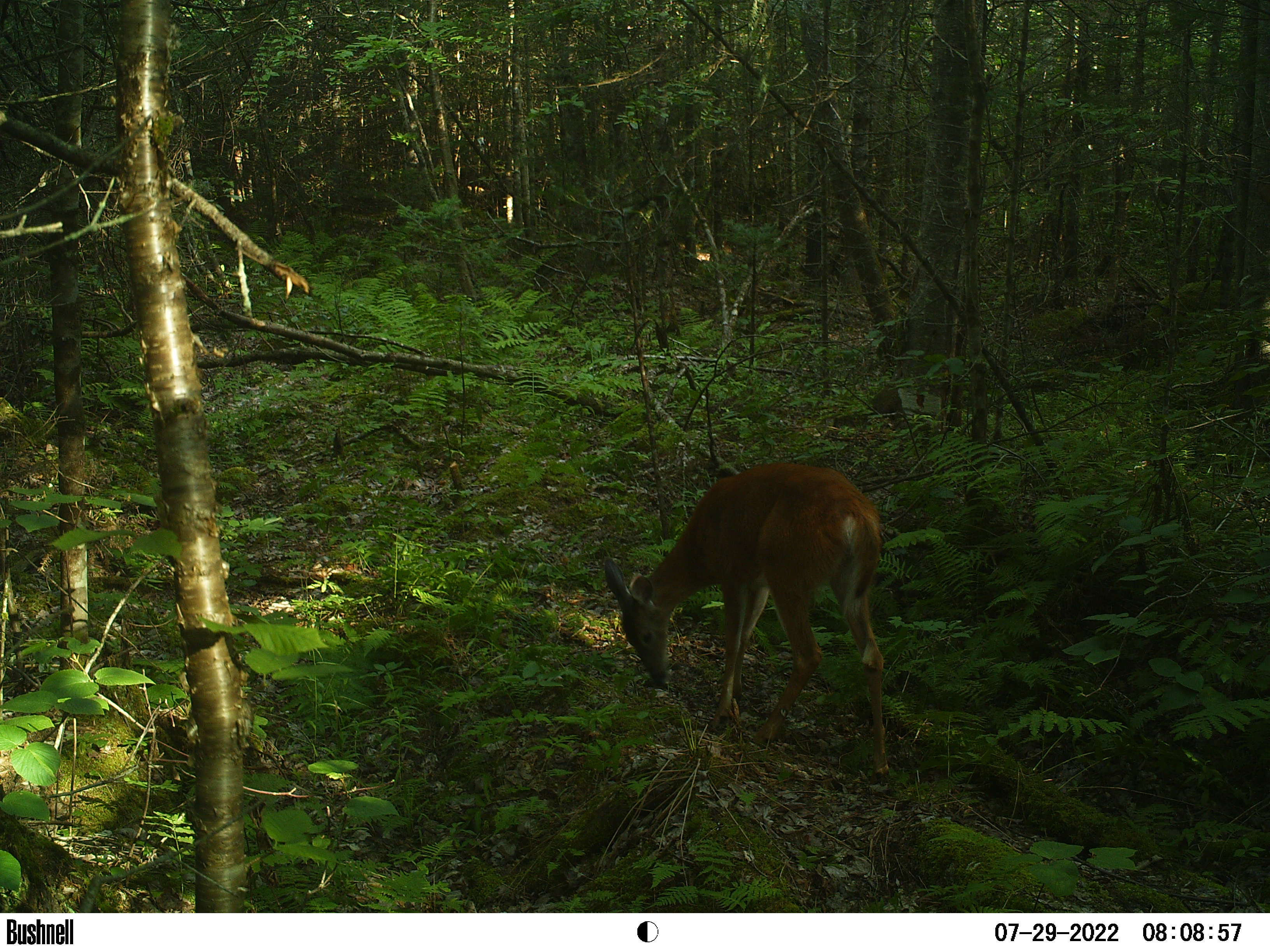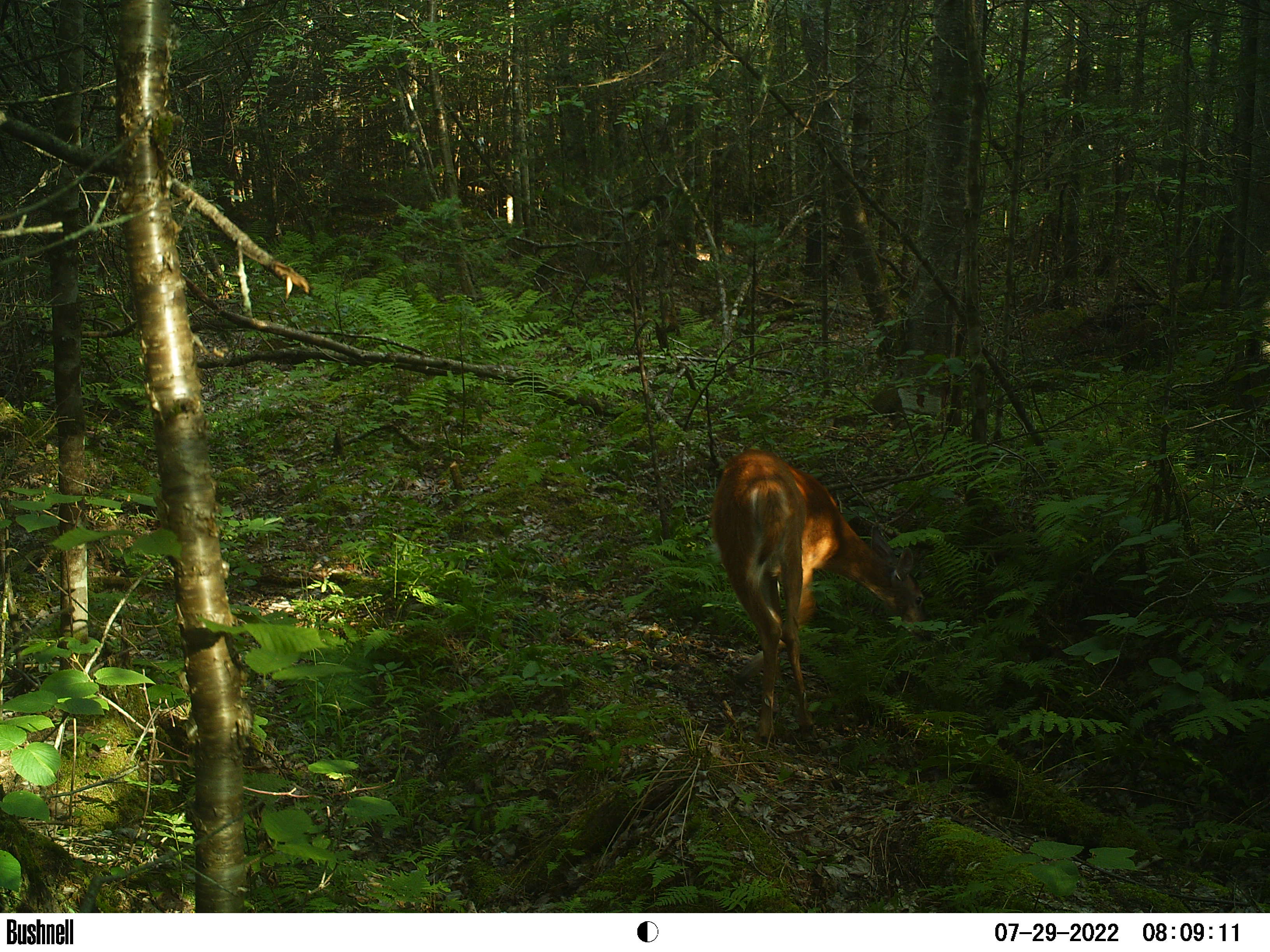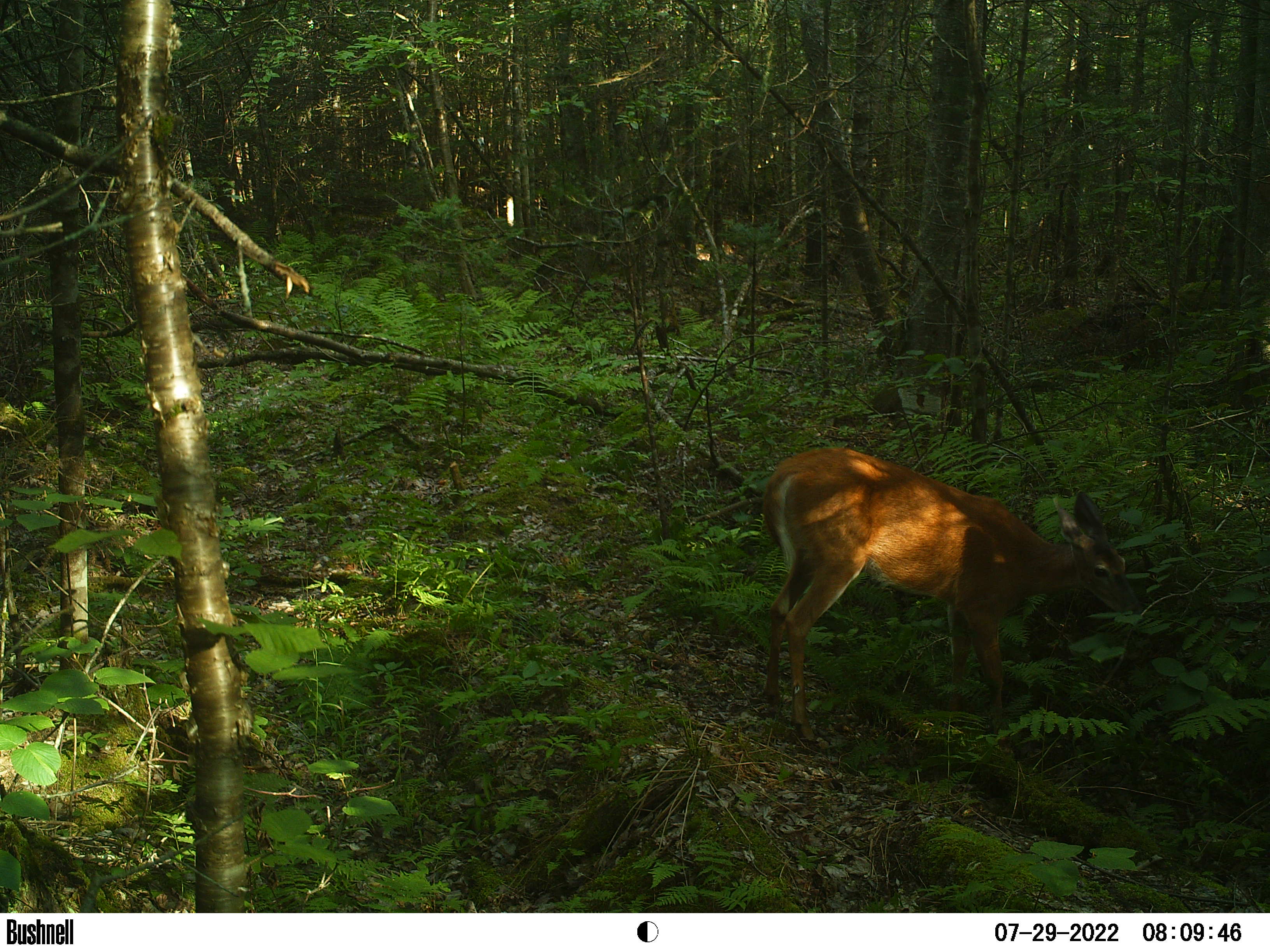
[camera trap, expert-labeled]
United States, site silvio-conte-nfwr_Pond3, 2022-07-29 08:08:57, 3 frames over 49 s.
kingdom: Animalia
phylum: Chordata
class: Mammalia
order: Artiodactyla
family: Cervidae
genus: Odocoileus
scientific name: Odocoileus virginianus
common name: white-tailed deer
White-tailed deer (Odocoileus virginianus).